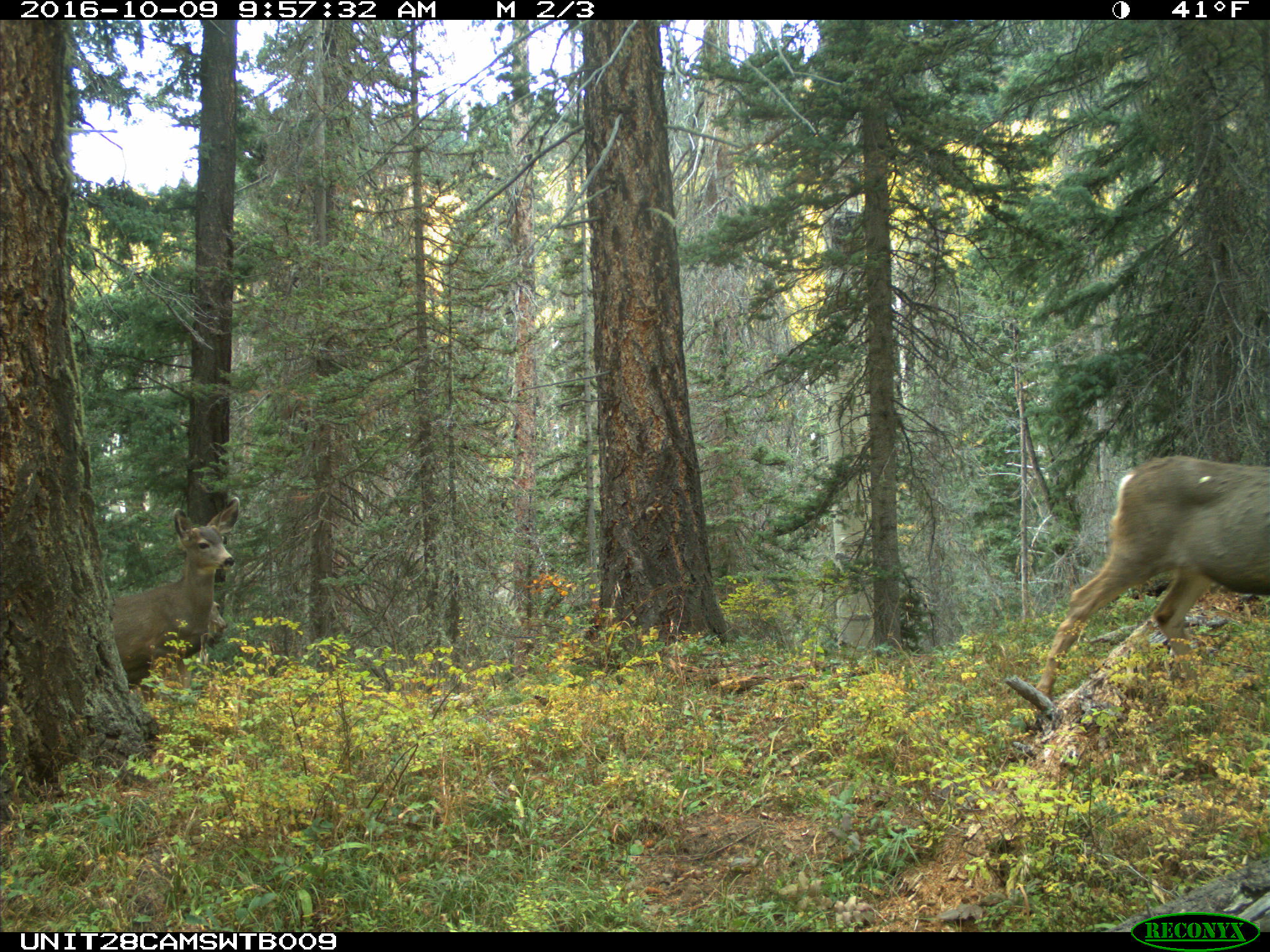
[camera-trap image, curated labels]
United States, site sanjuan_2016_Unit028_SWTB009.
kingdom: Animalia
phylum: Chordata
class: Mammalia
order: Artiodactyla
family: Cervidae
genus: Odocoileus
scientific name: Odocoileus hemionus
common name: mule deer